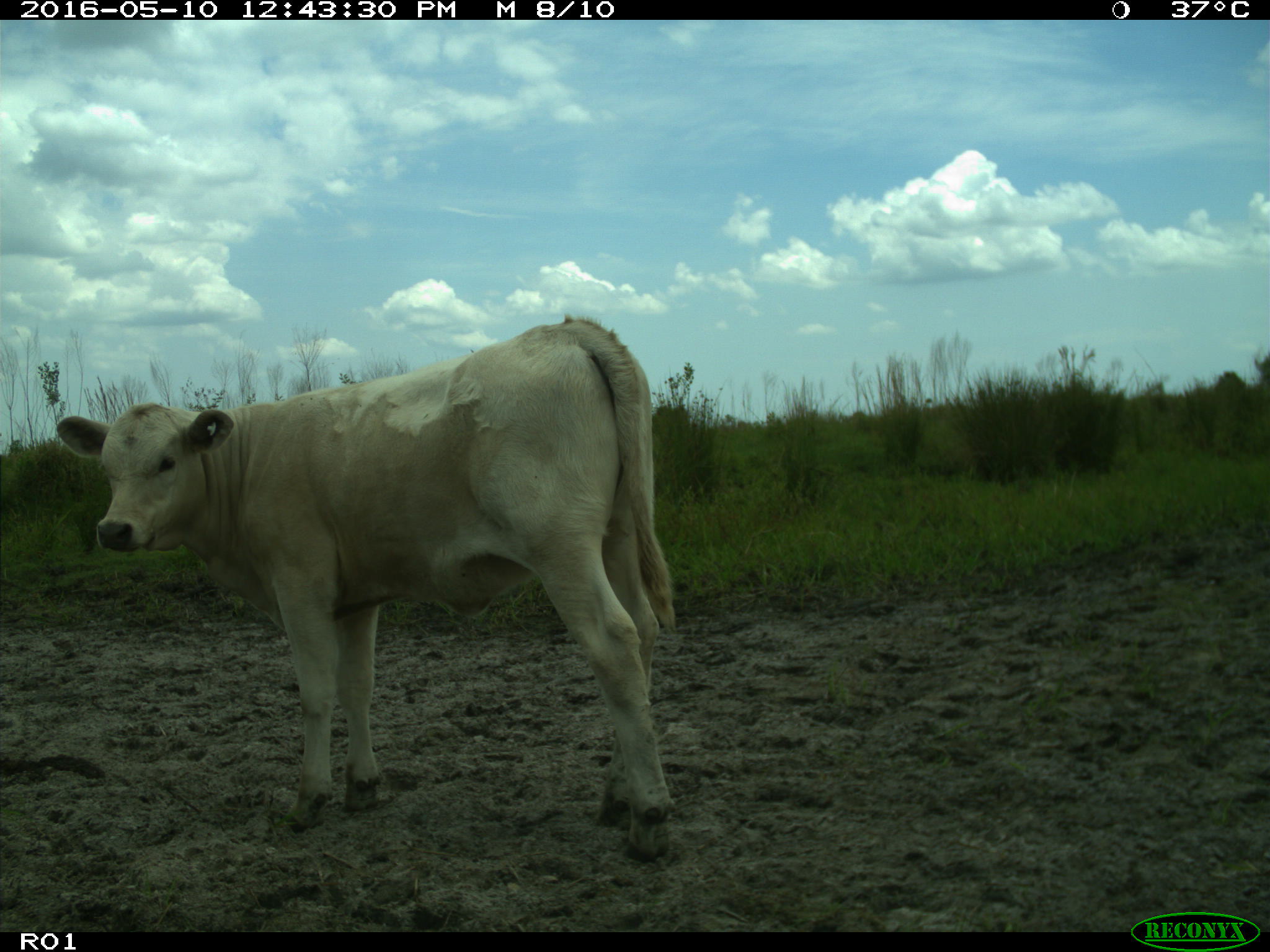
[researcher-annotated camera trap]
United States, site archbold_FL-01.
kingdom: Animalia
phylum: Chordata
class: Mammalia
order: Artiodactyla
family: Bovidae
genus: Bos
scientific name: Bos taurus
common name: domestic cow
Bos taurus (domestic cow).